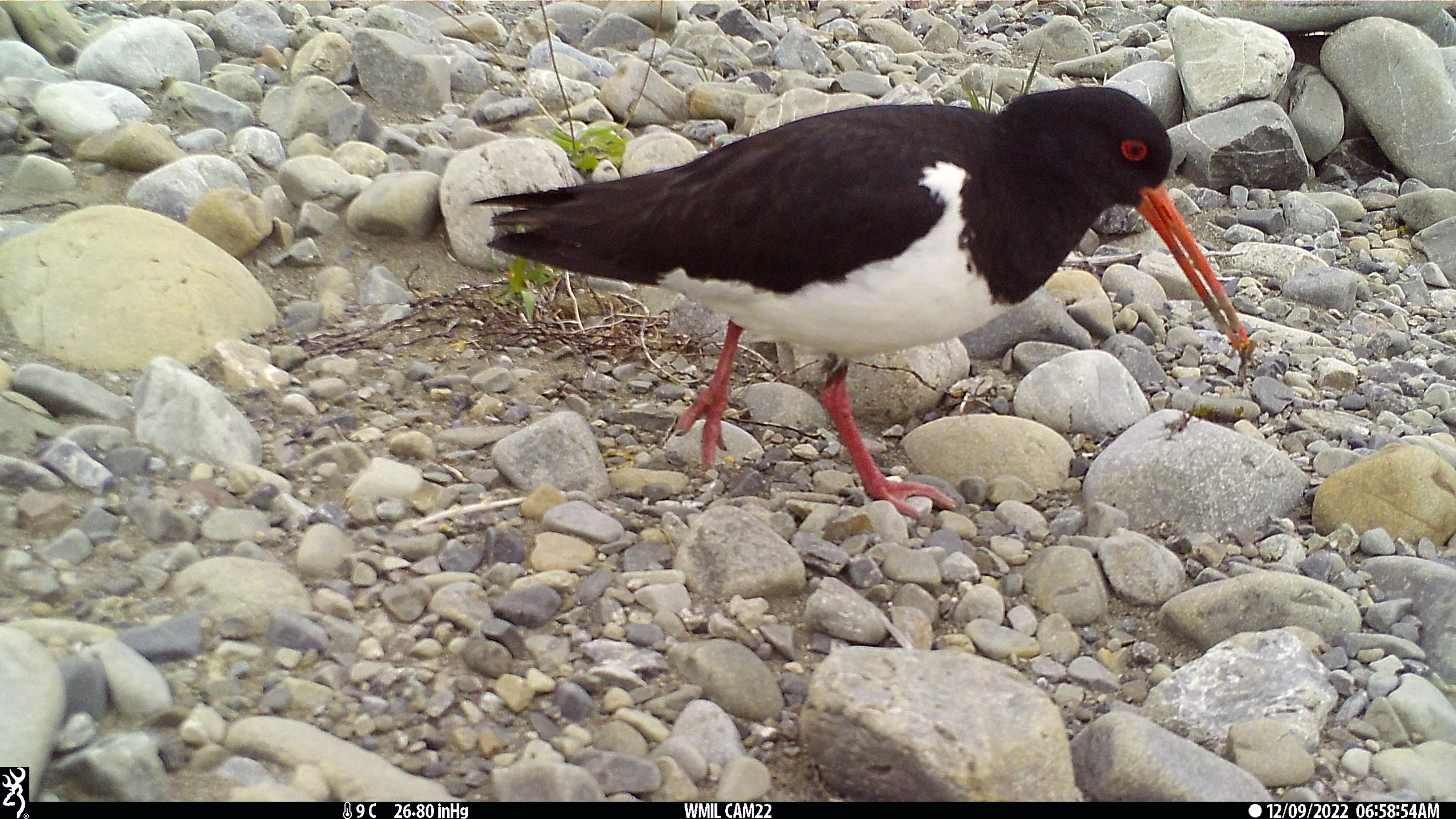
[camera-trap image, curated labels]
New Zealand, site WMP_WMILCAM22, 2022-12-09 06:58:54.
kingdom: Animalia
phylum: Chordata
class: Aves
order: Charadriiformes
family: Haematopodidae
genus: Haematopus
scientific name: Haematopus unicolor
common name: variable oystercatcher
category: oystercatcher